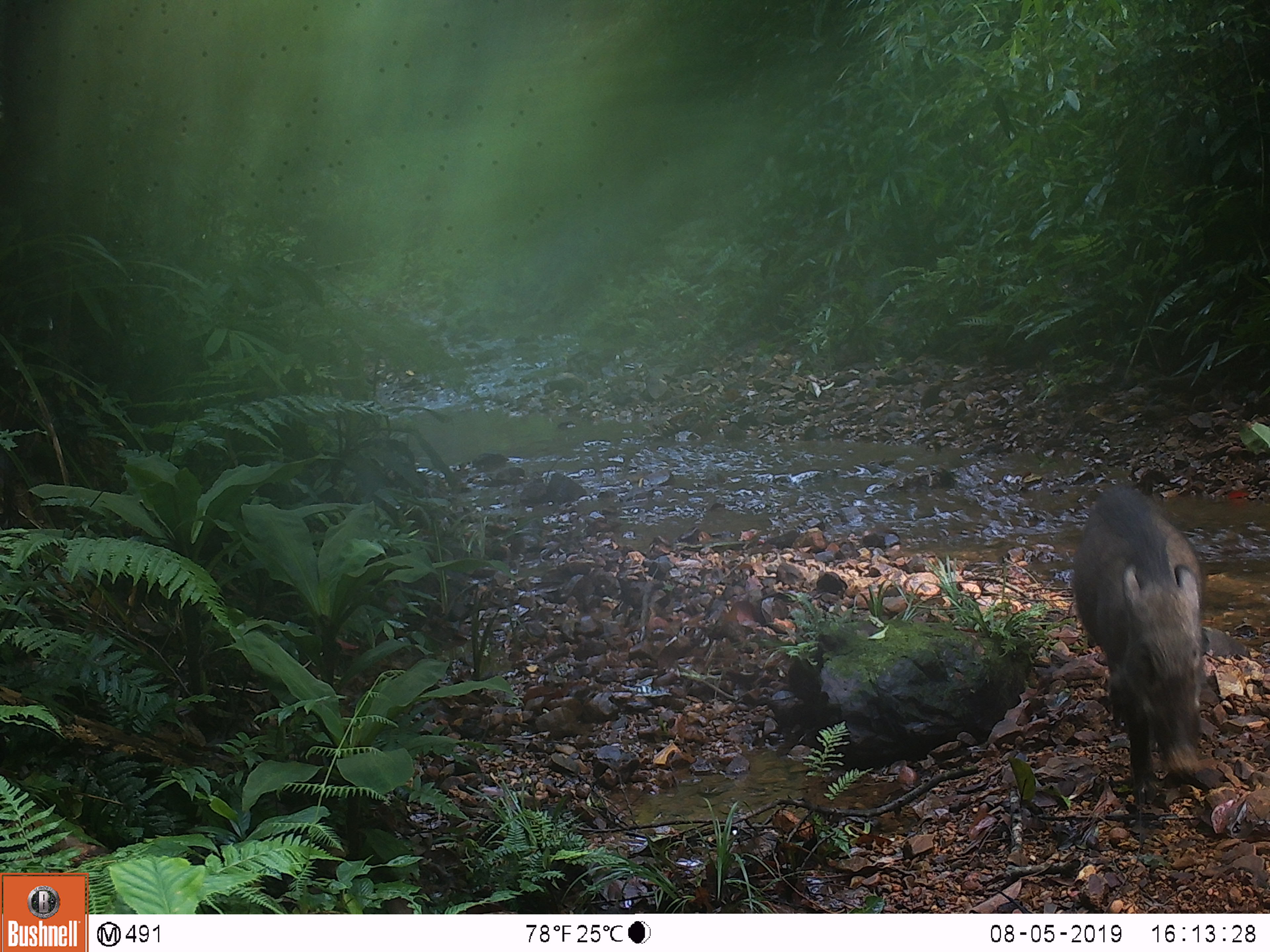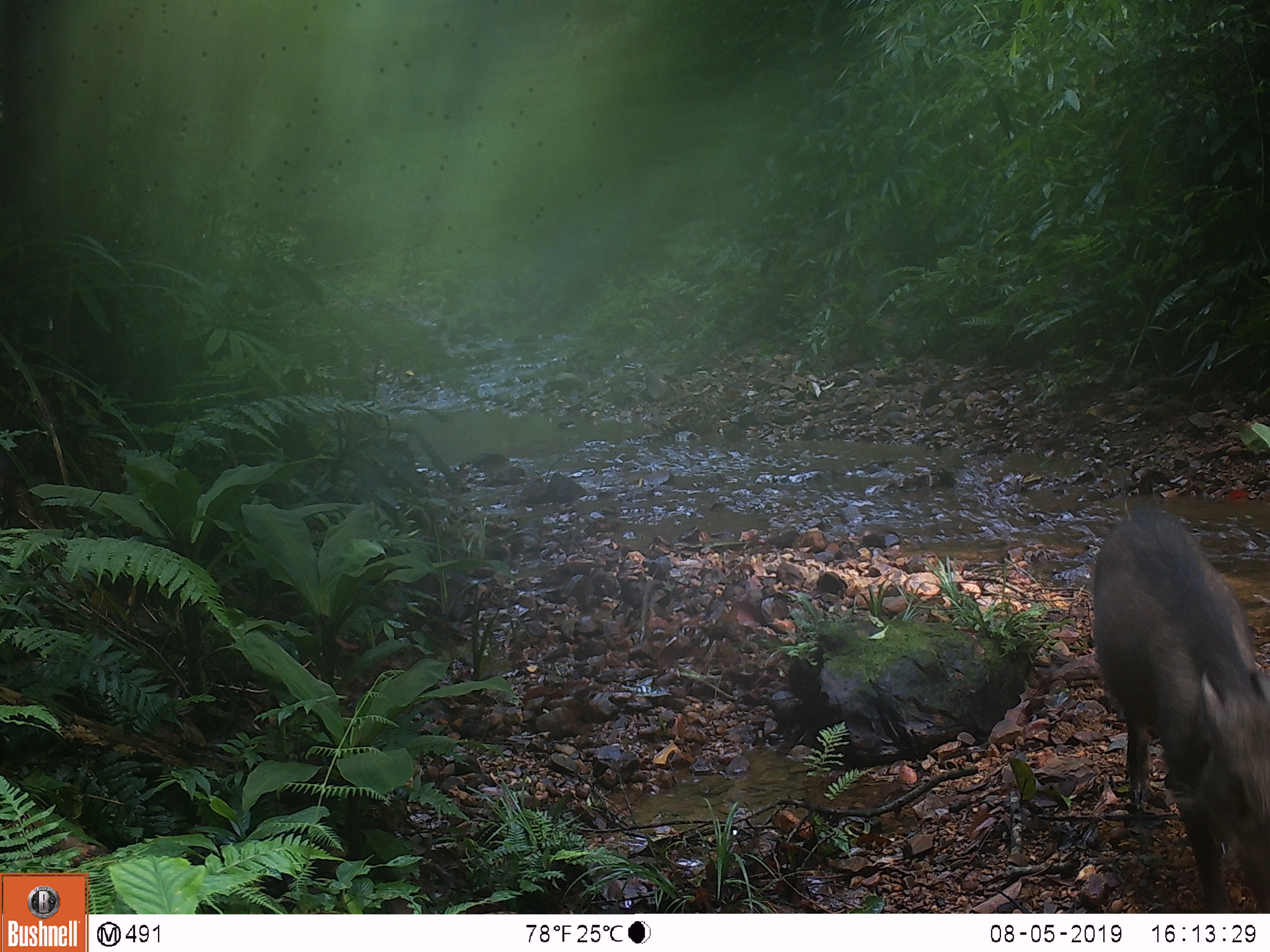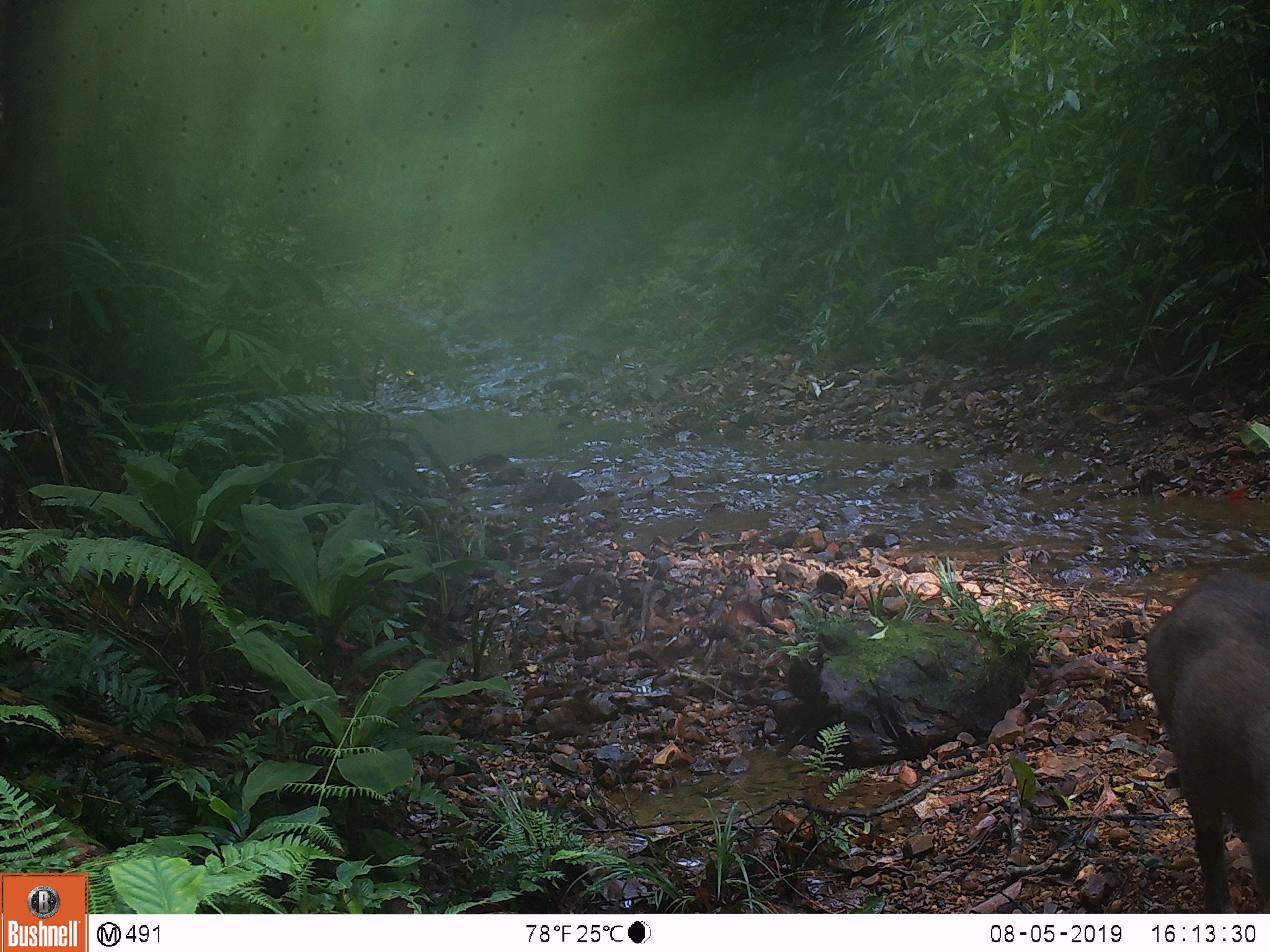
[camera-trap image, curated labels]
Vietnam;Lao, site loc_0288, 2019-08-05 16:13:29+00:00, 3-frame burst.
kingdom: Animalia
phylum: Chordata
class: Mammalia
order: Artiodactyla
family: Suidae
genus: Sus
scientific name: Sus scrofa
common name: eurasian wild pig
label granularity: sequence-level